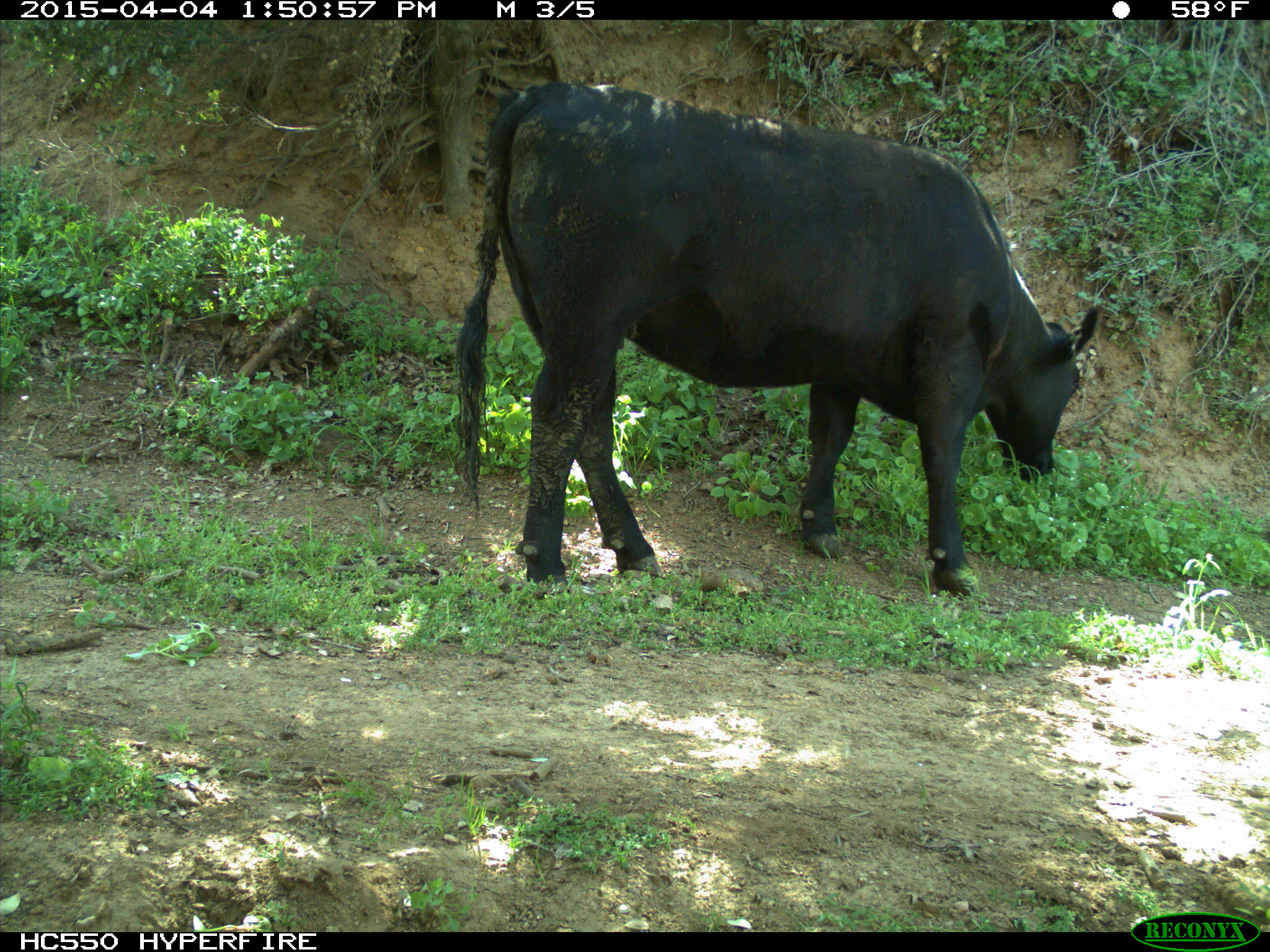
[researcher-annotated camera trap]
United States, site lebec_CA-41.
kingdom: Animalia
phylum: Chordata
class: Mammalia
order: Artiodactyla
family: Bovidae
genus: Bos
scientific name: Bos taurus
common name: domestic cow